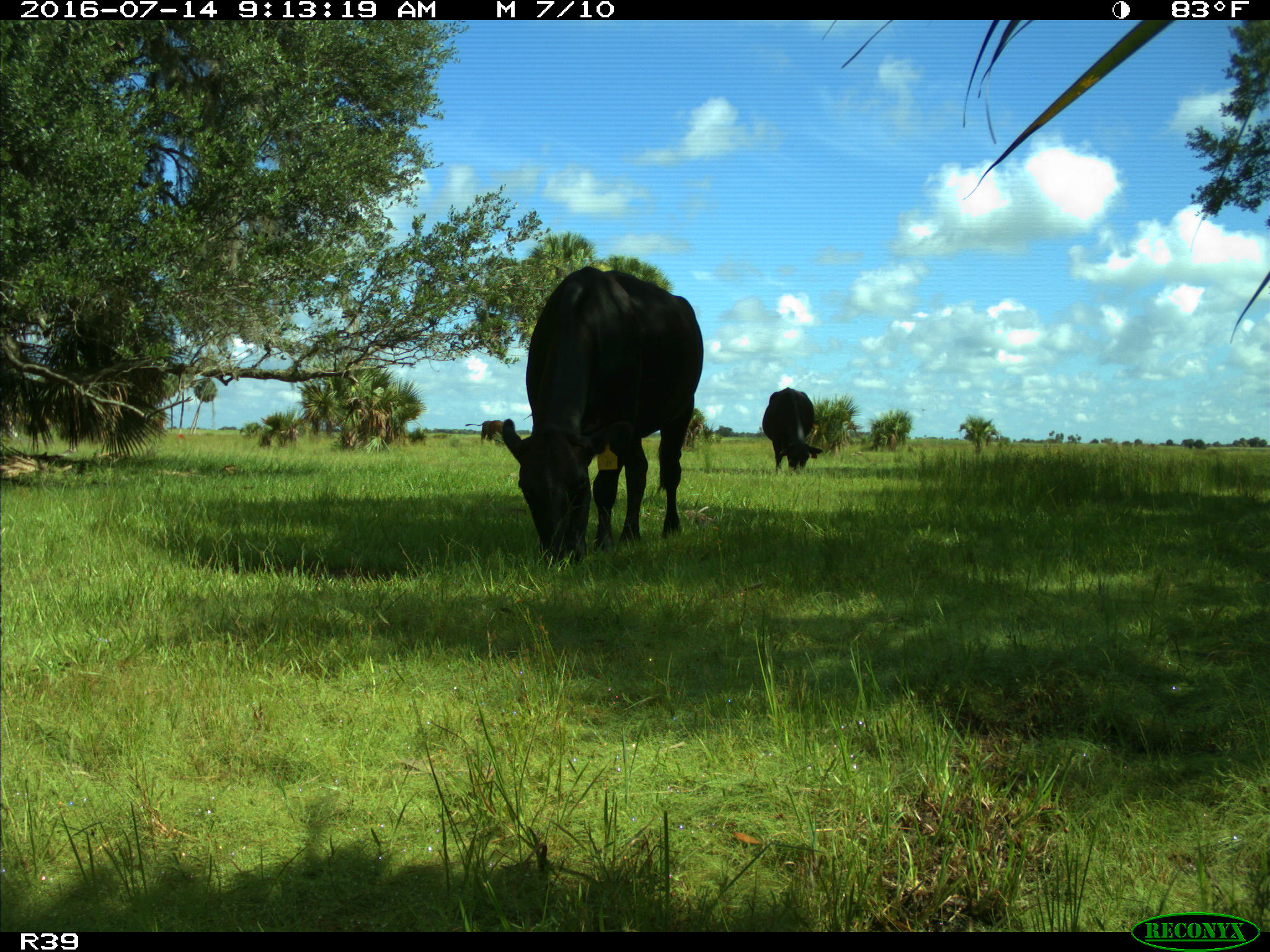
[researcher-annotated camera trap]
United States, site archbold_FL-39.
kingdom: Animalia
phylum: Chordata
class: Mammalia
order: Artiodactyla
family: Bovidae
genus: Bos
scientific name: Bos taurus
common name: domestic cow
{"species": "Bos taurus (domestic cow)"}